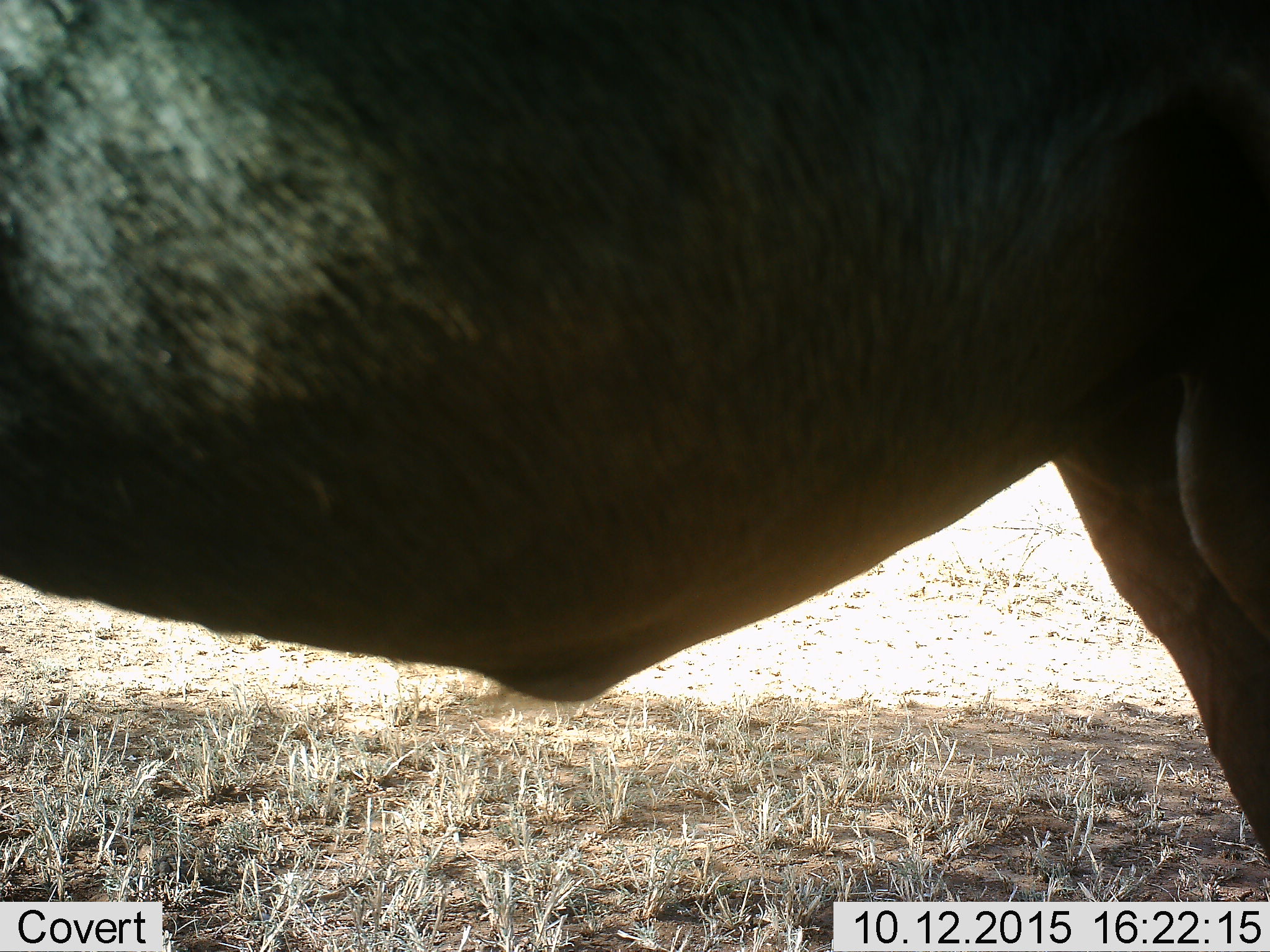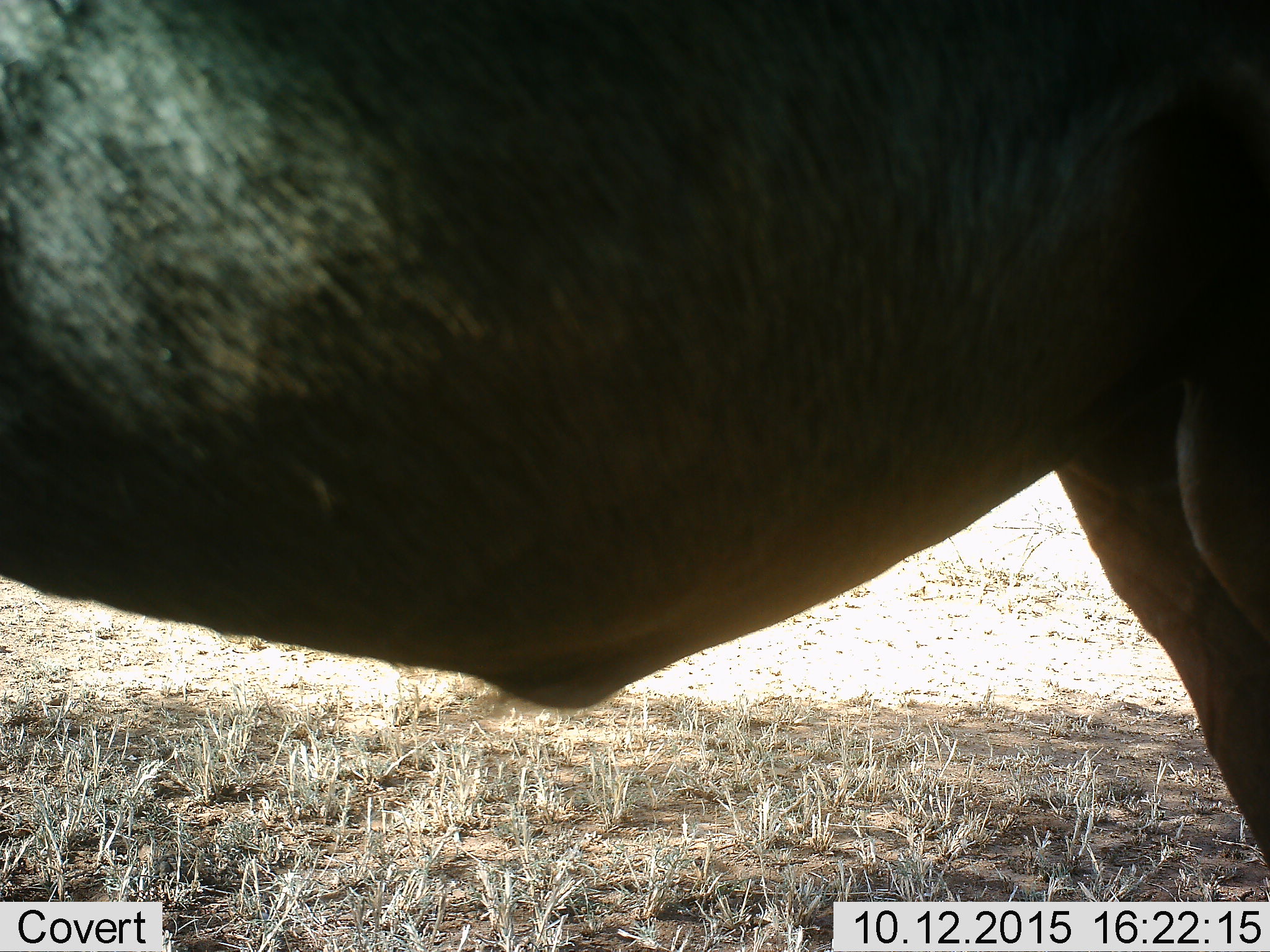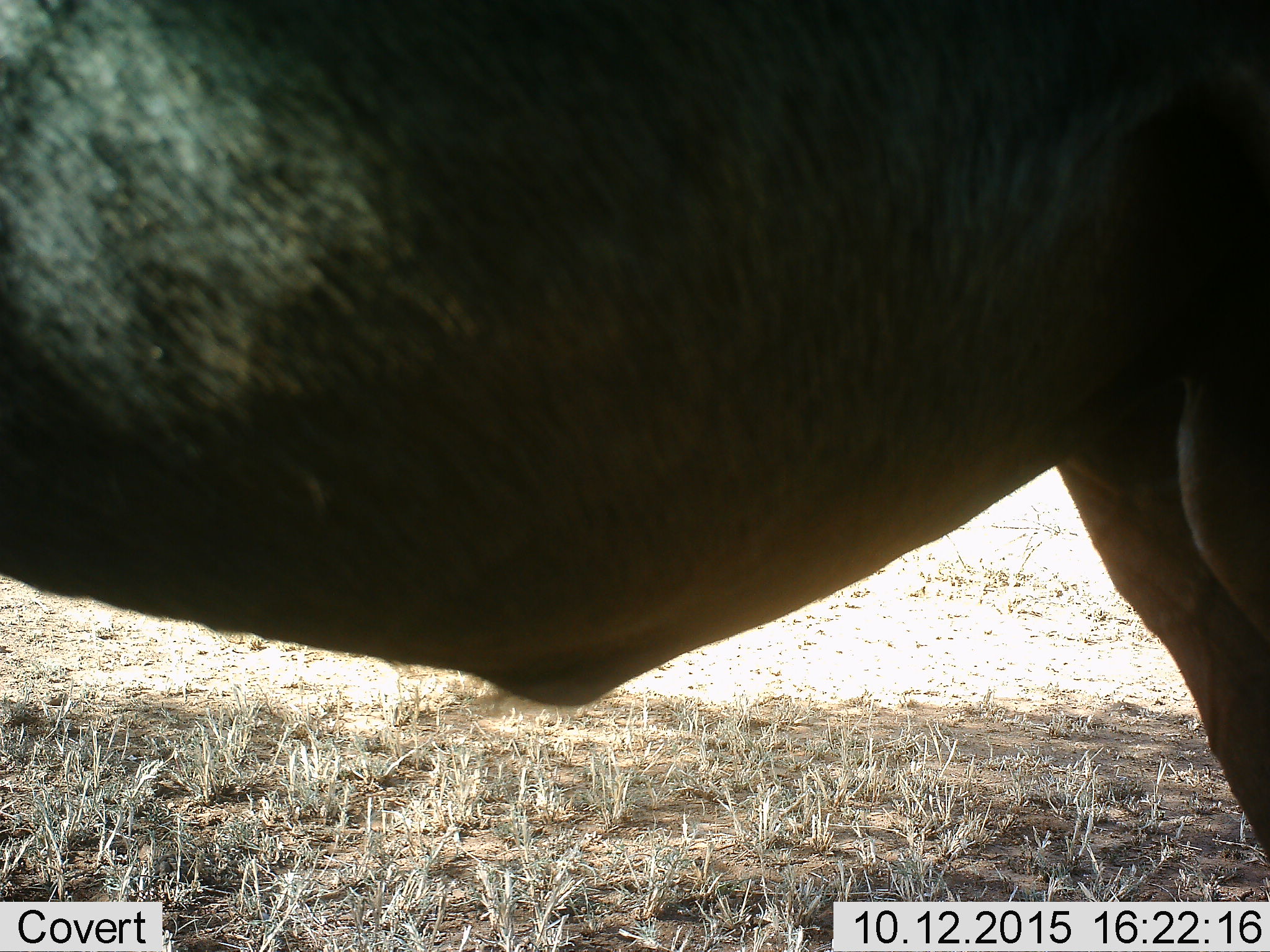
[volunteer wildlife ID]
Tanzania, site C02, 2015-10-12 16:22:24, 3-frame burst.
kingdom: Animalia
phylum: Chordata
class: Mammalia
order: Artiodactyla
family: Bovidae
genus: Syncerus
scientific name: Syncerus caffer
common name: cape buffalo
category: buffalo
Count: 1.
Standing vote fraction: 83%.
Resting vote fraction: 17%.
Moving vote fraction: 0%.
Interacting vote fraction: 0%.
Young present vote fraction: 0%.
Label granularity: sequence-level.